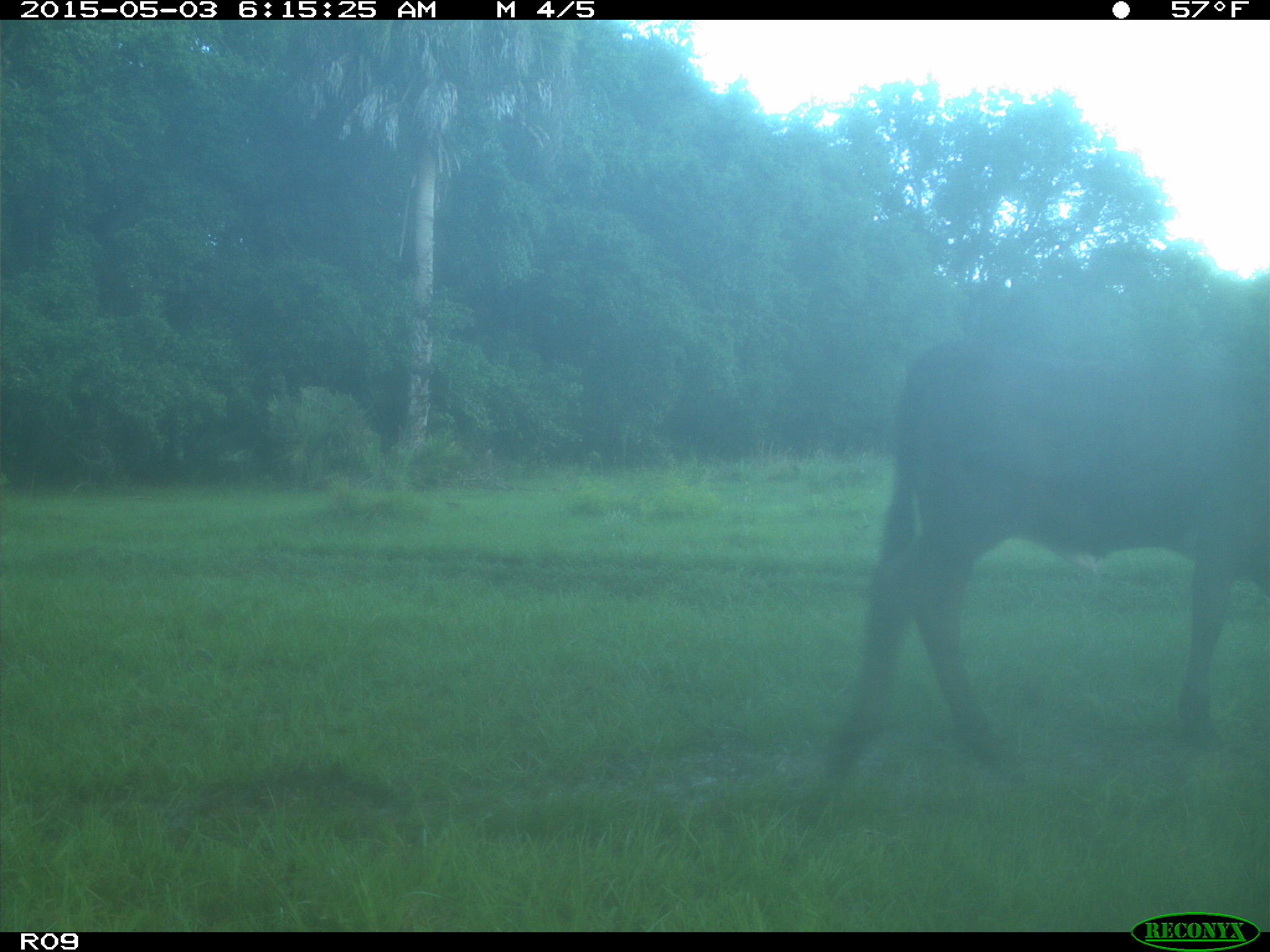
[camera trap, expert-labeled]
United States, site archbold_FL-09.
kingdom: Animalia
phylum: Chordata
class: Mammalia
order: Artiodactyla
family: Bovidae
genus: Bos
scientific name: Bos taurus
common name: domestic cow